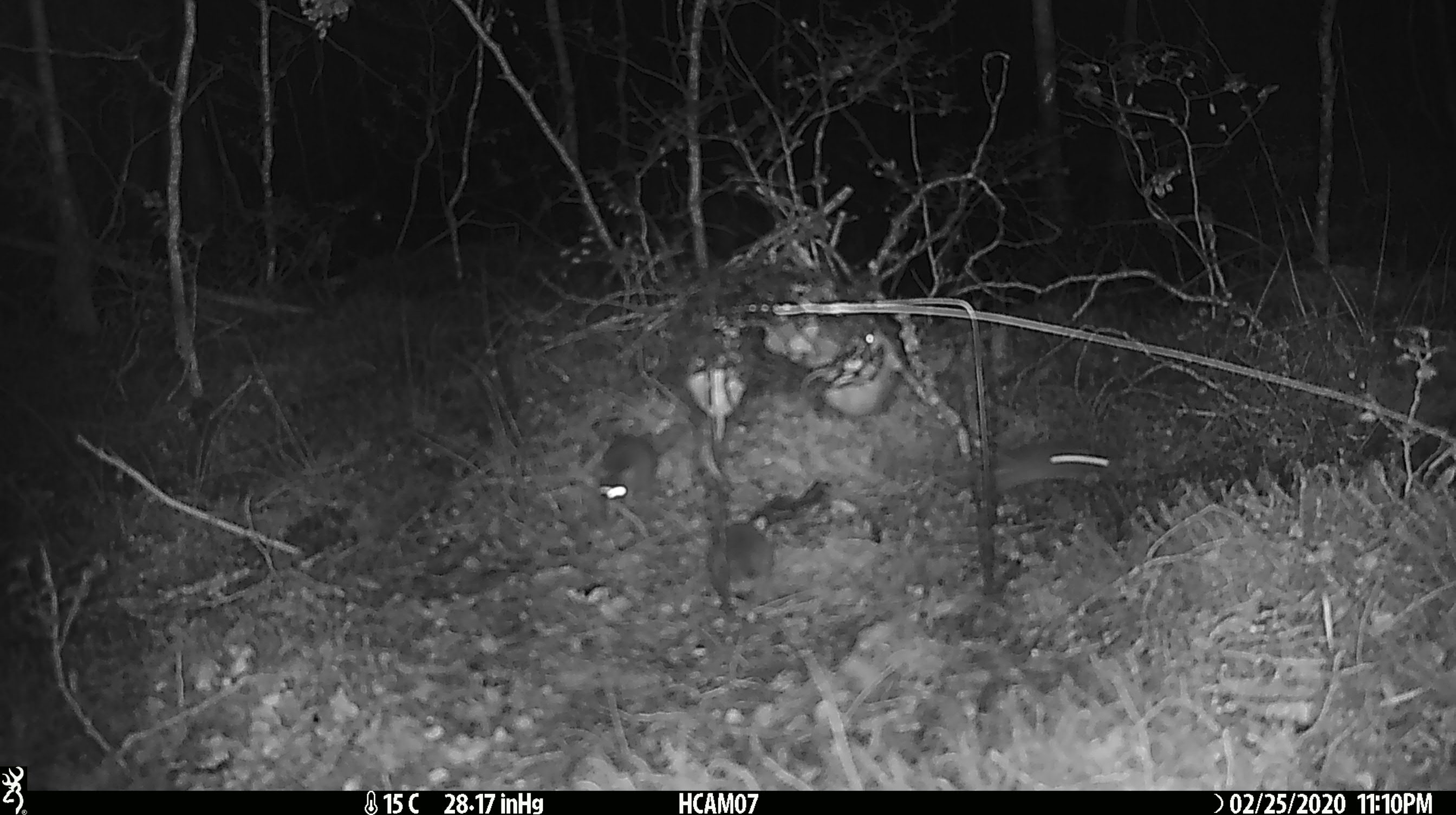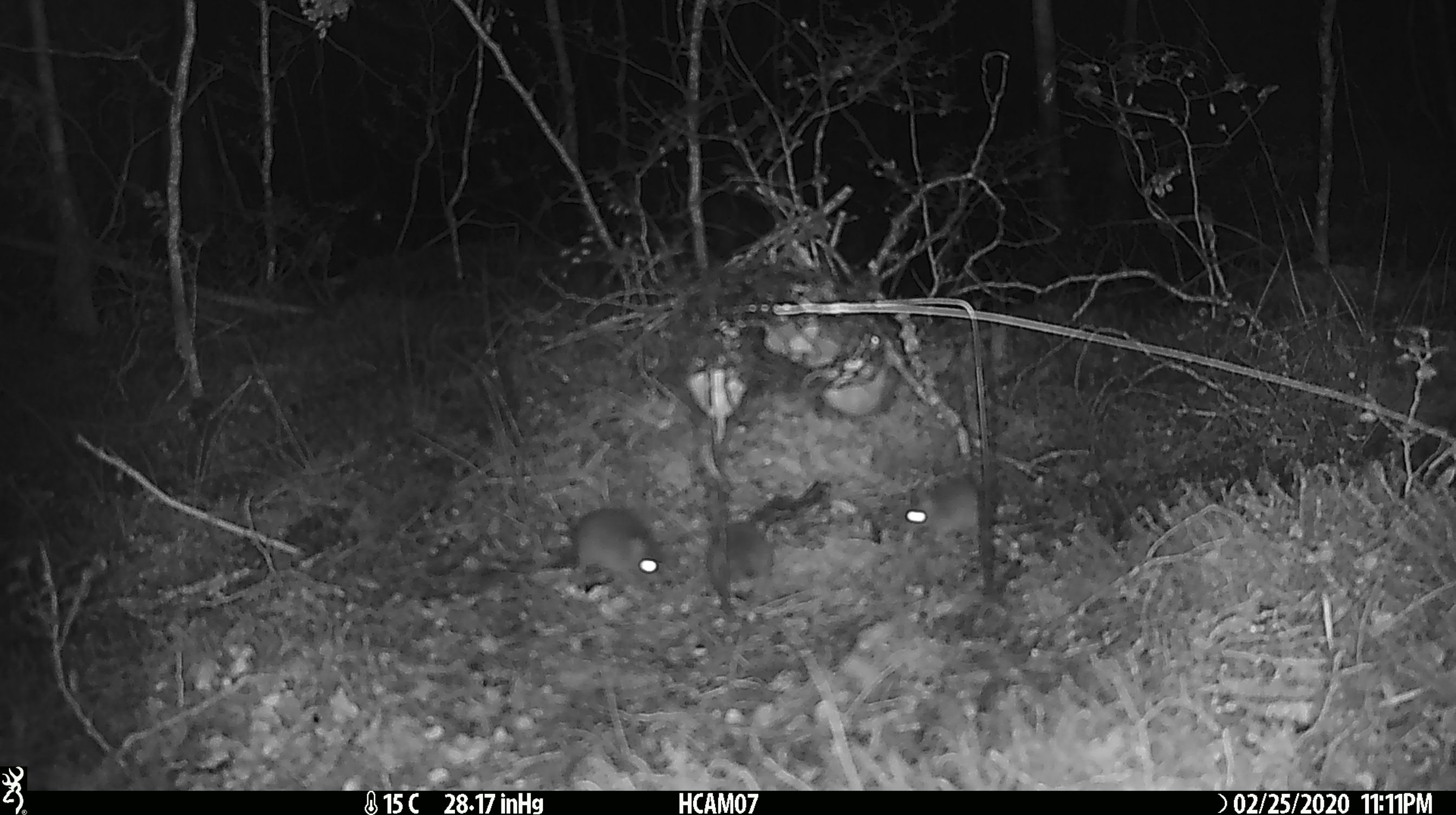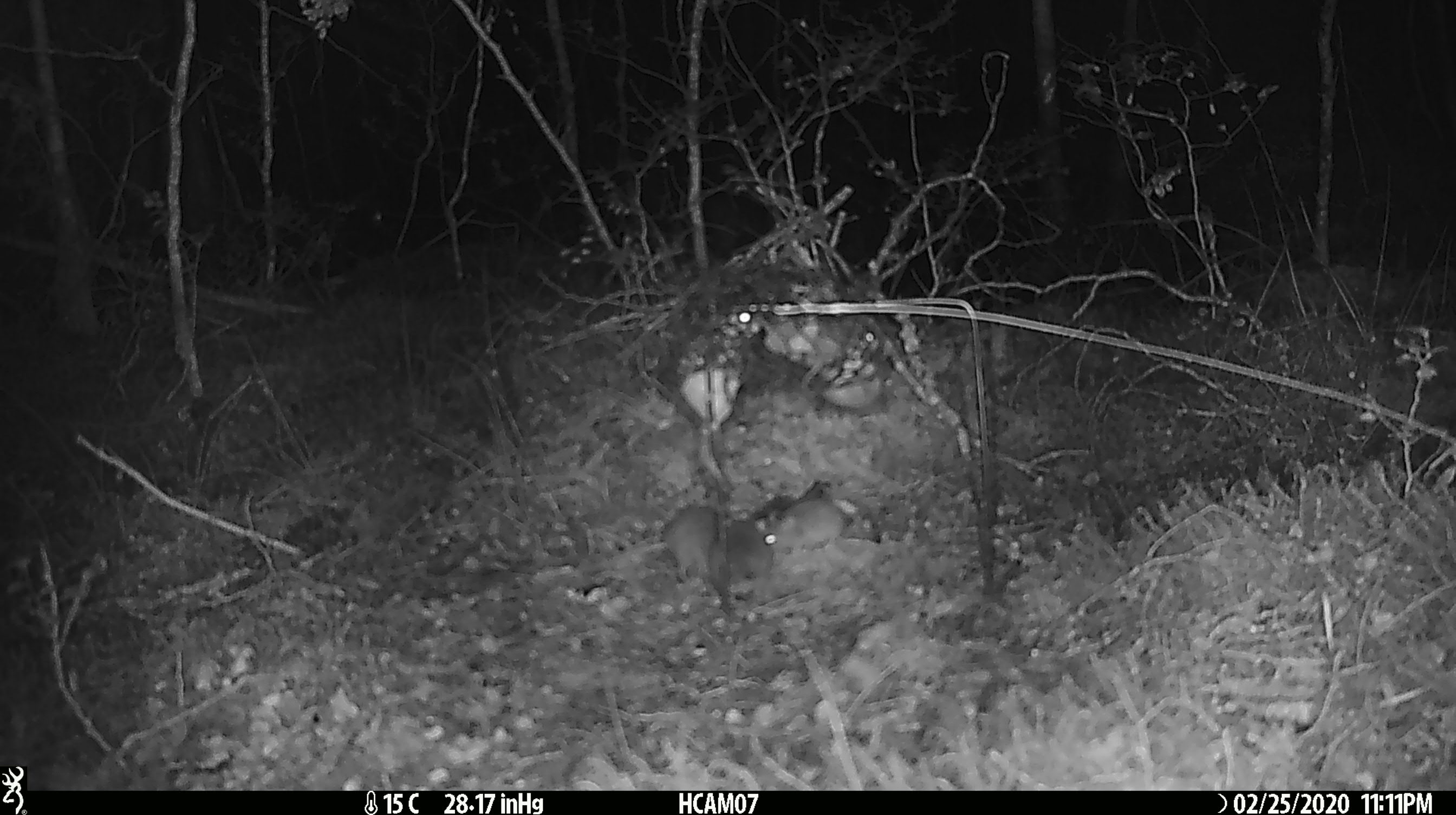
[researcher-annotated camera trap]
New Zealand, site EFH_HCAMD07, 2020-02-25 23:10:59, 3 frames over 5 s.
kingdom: Animalia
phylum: Chordata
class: Mammalia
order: Rodentia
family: Muridae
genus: Mus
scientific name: Mus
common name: mouse